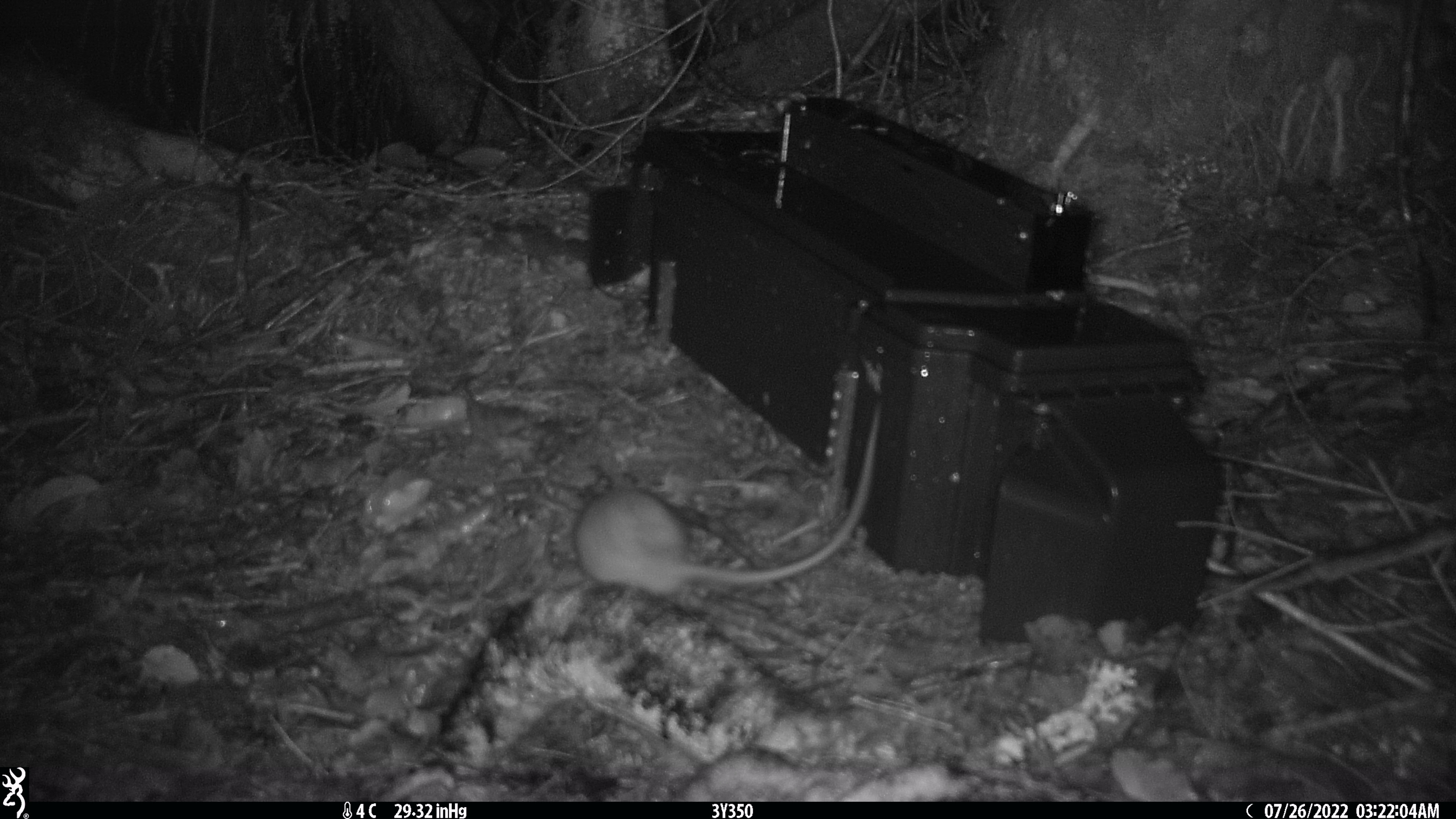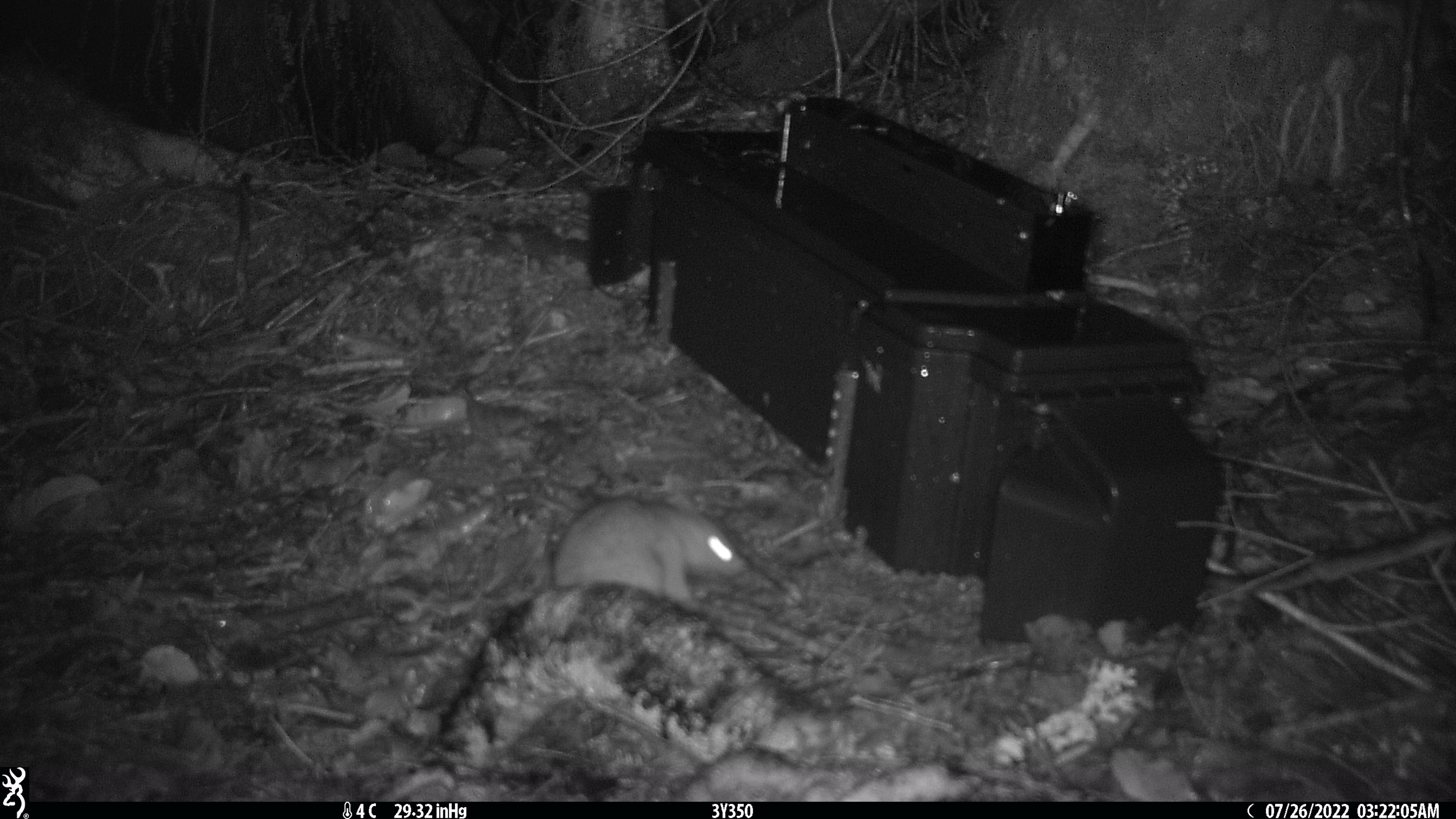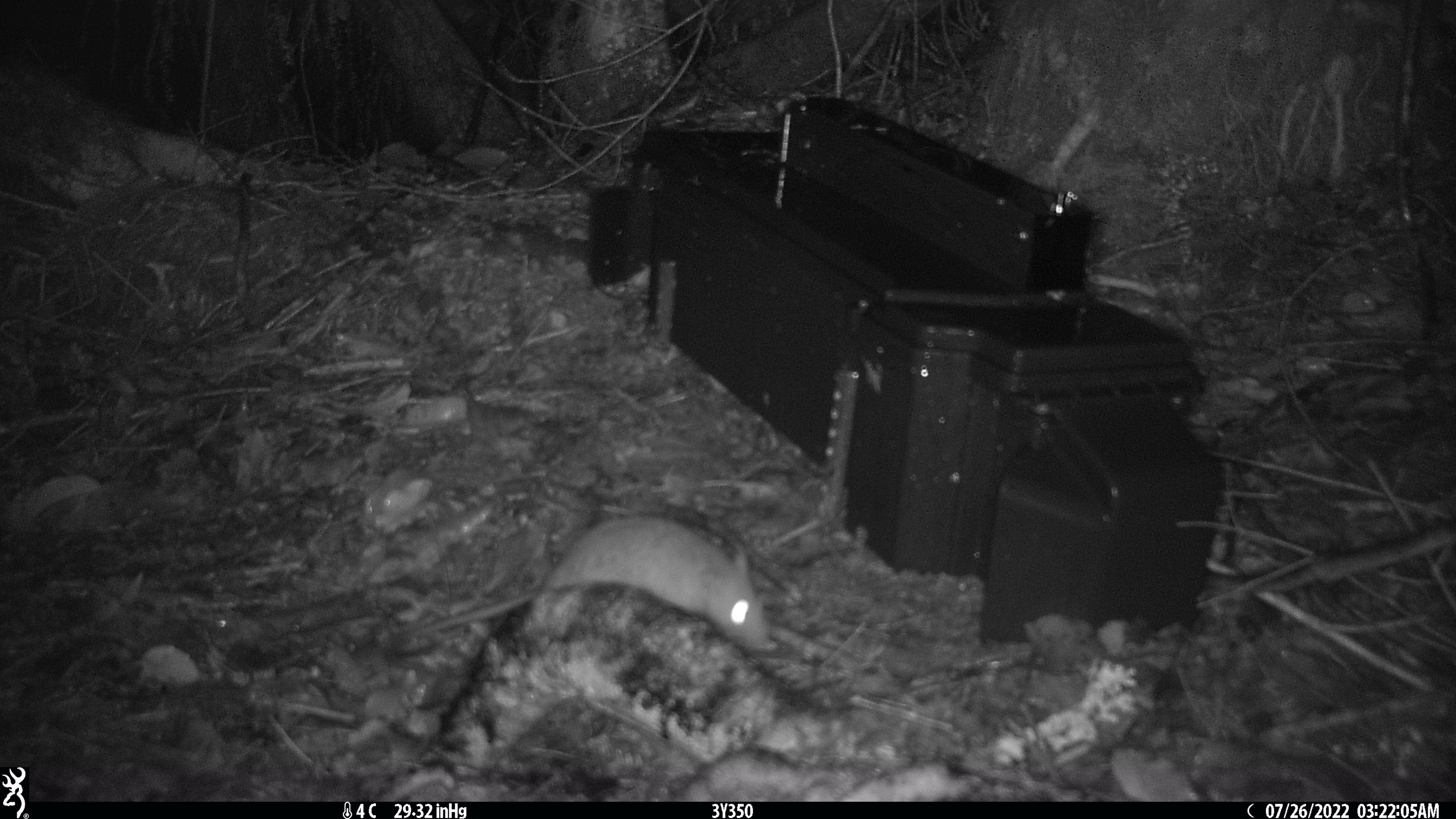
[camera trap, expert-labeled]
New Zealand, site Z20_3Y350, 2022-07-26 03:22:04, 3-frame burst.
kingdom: Animalia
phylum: Chordata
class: Mammalia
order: Rodentia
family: Muridae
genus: Rattus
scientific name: Rattus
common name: rat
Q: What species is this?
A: Rat (Rattus).